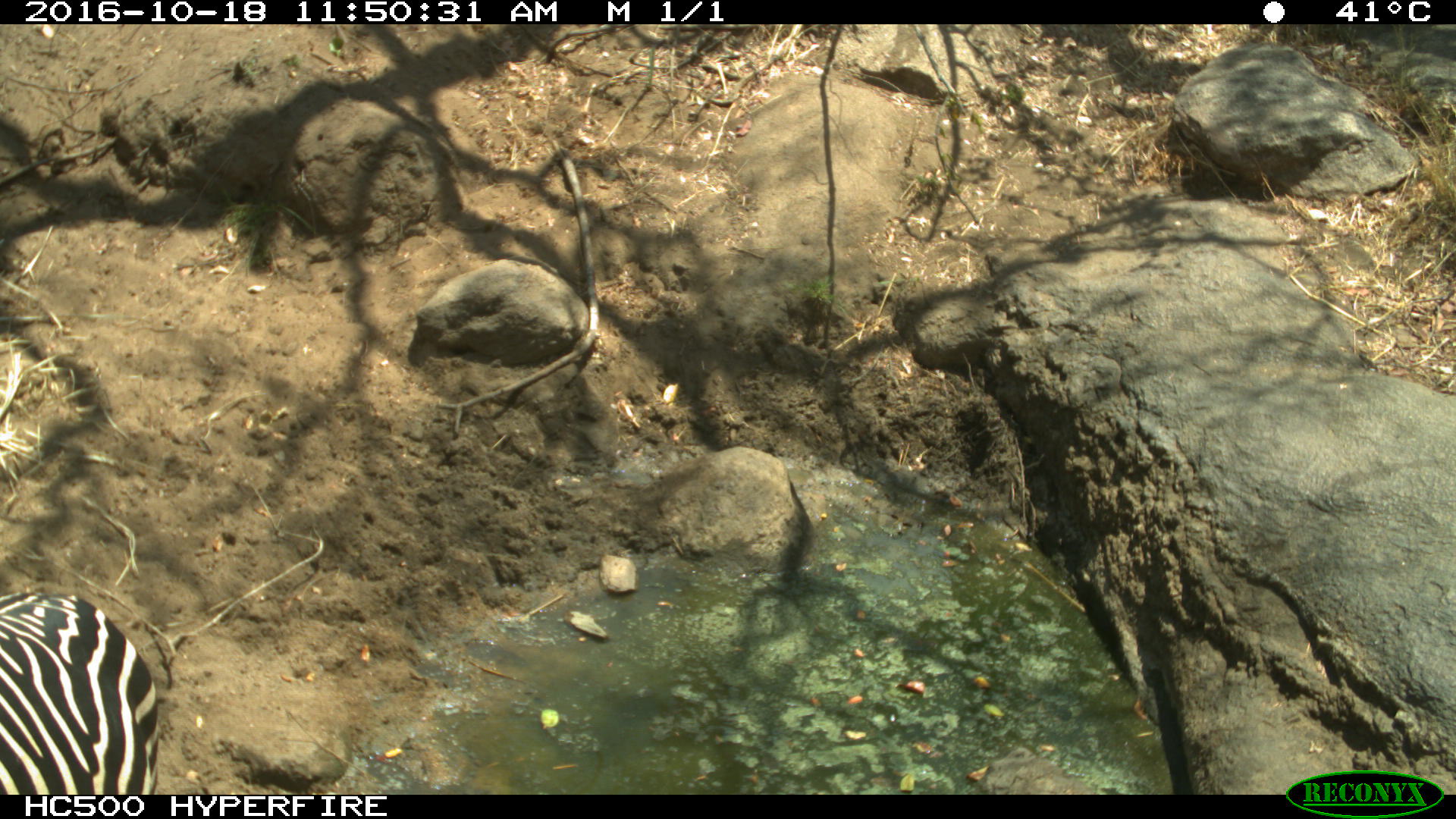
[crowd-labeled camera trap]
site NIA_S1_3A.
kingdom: Animalia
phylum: Chordata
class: Mammalia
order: Perissodactyla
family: Equidae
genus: Equus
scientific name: Equus quagga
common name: plains zebra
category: zebraplains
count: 1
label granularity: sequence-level